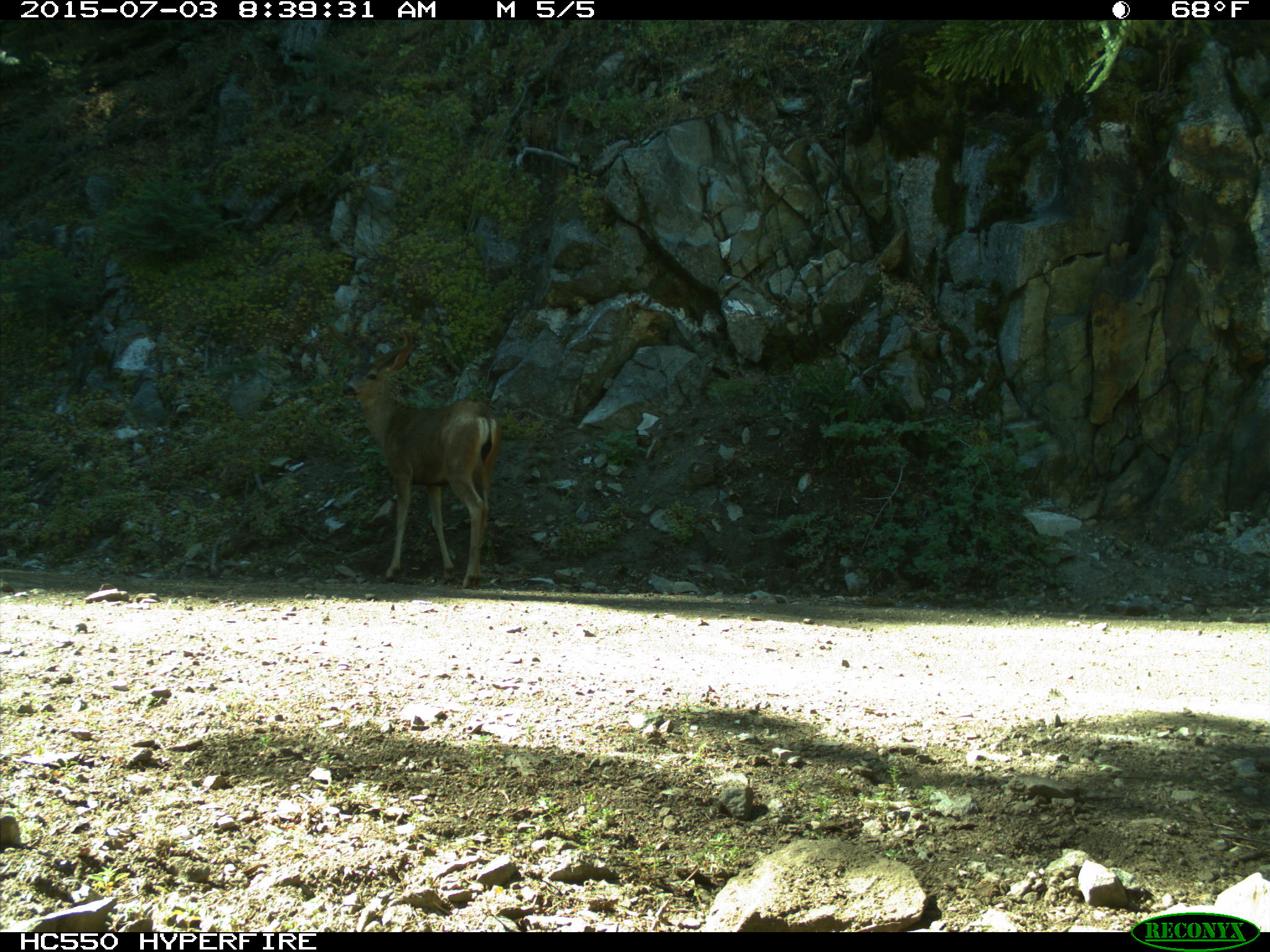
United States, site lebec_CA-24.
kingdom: Animalia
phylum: Chordata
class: Mammalia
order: Artiodactyla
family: Cervidae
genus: Odocoileus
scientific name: Odocoileus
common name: deer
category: unidentified deer